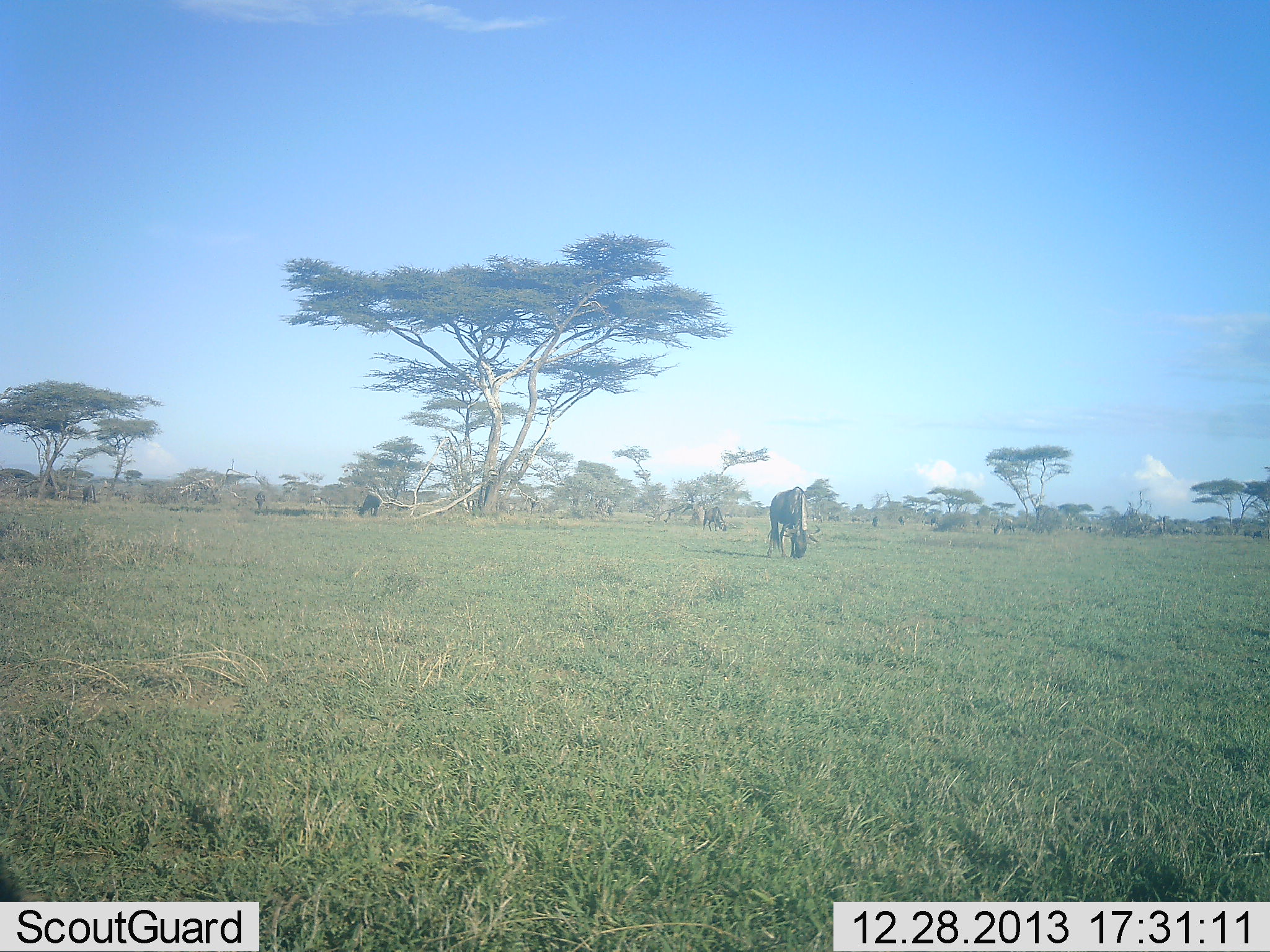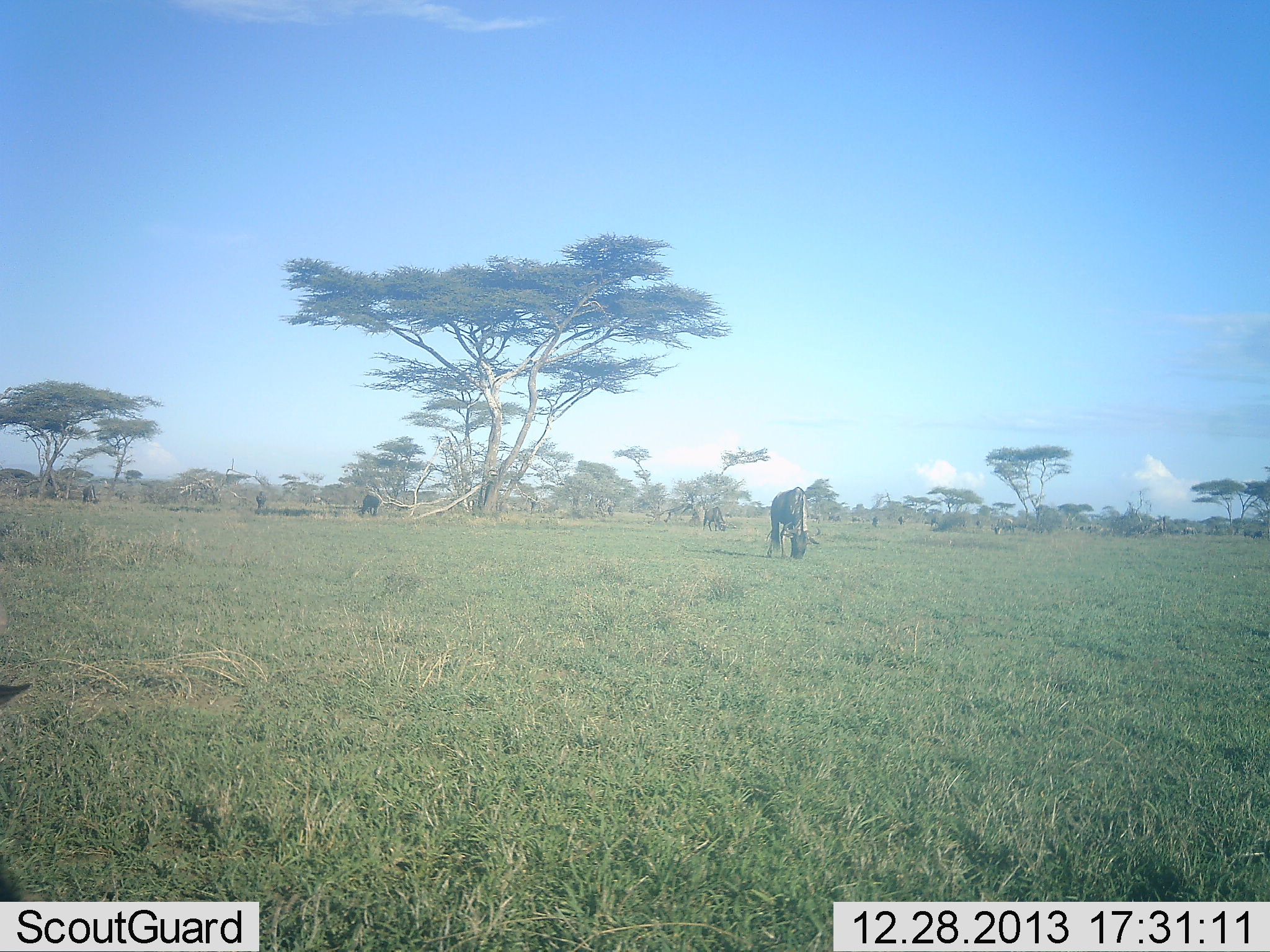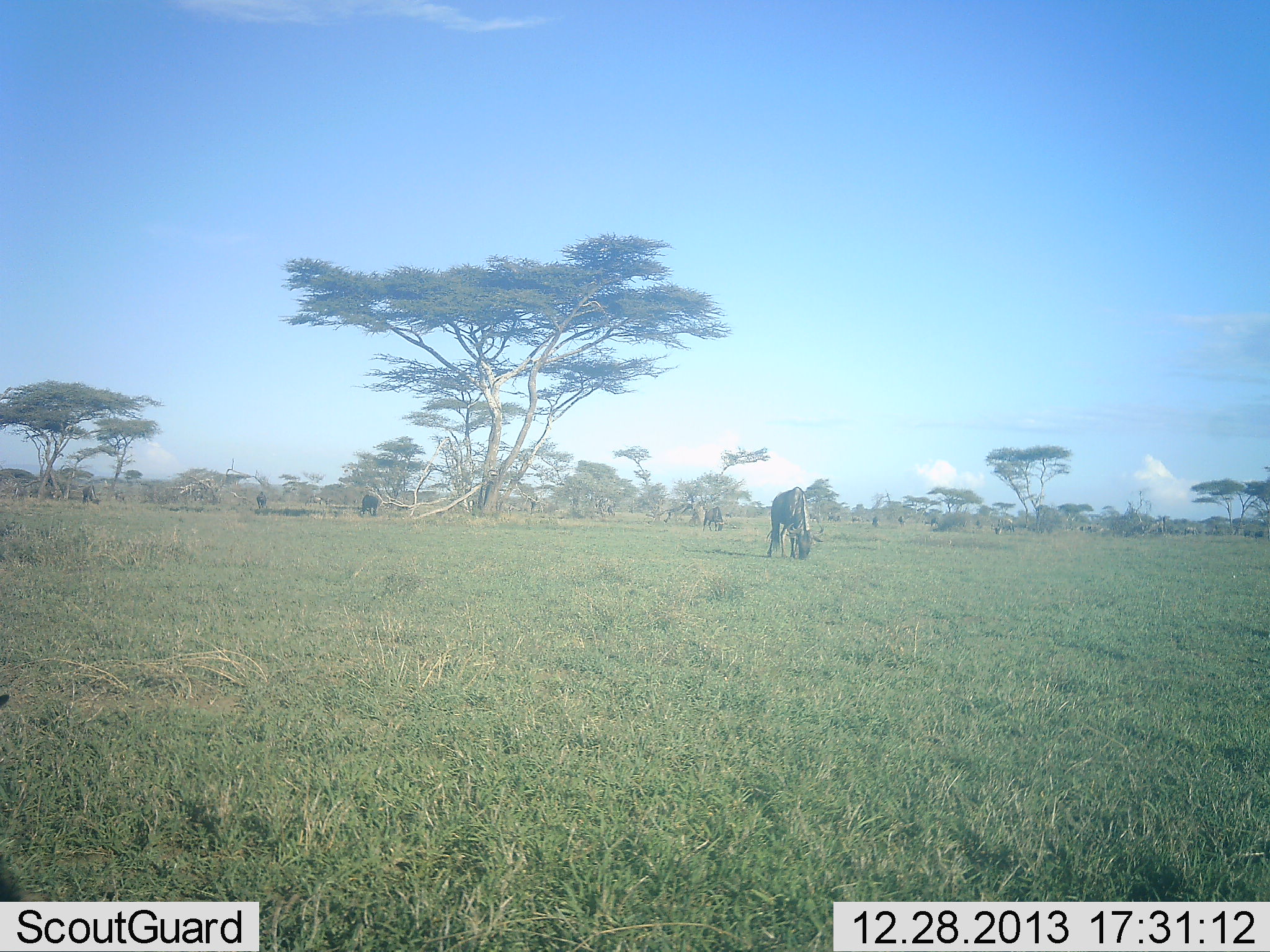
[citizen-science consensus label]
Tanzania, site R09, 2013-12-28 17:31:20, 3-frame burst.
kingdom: Animalia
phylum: Chordata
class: Mammalia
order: Artiodactyla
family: Bovidae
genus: Connochaetes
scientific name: Connochaetes taurinus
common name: blue wildebeest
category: wildebeest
Wildebeest (blue wildebeest) (Connochaetes taurinus), count 6. Behavior (volunteer vote fractions): standing 20%, resting 0%, moving 0%, interacting 0%. Young present (vote fraction): 0%. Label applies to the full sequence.